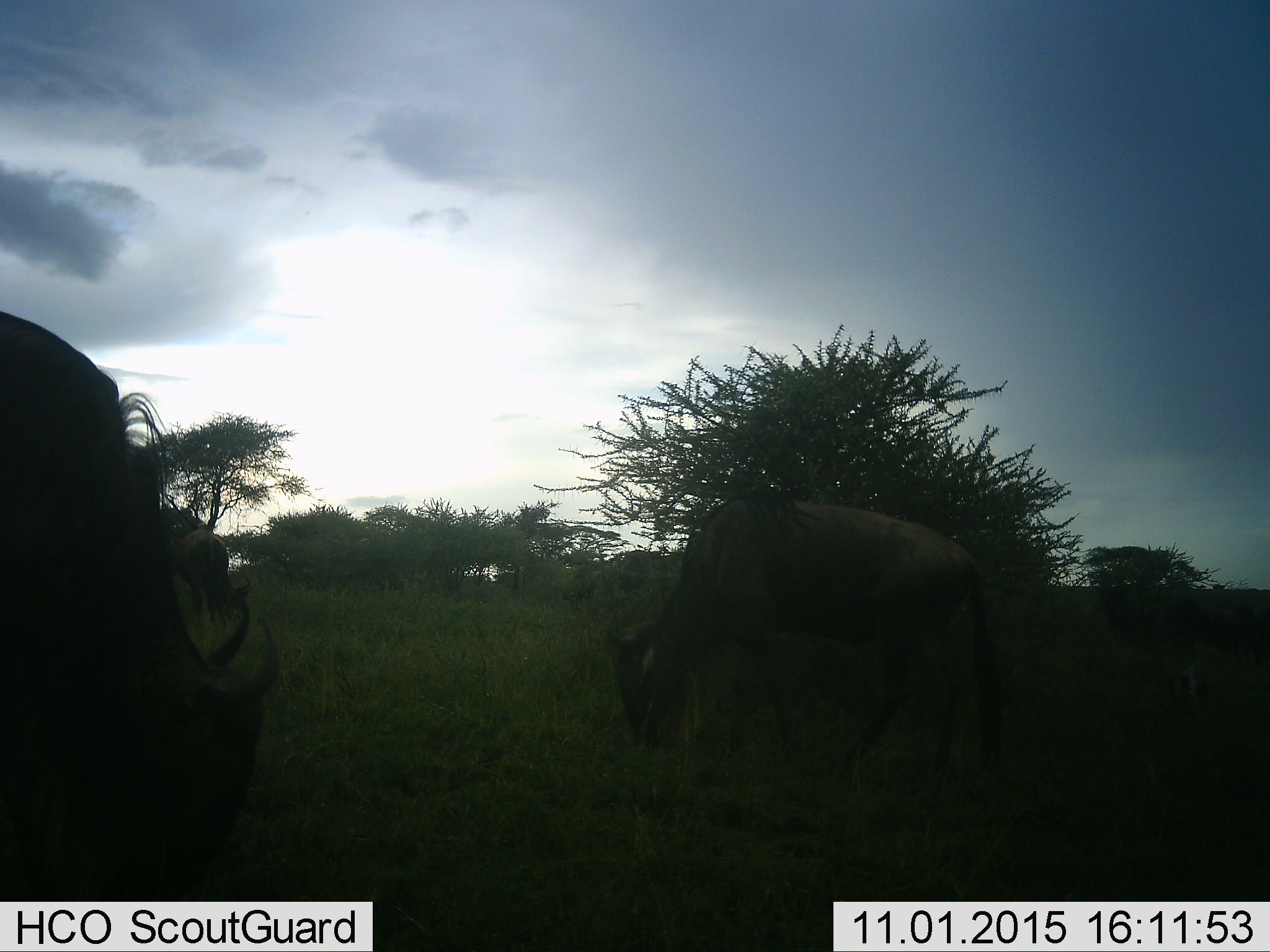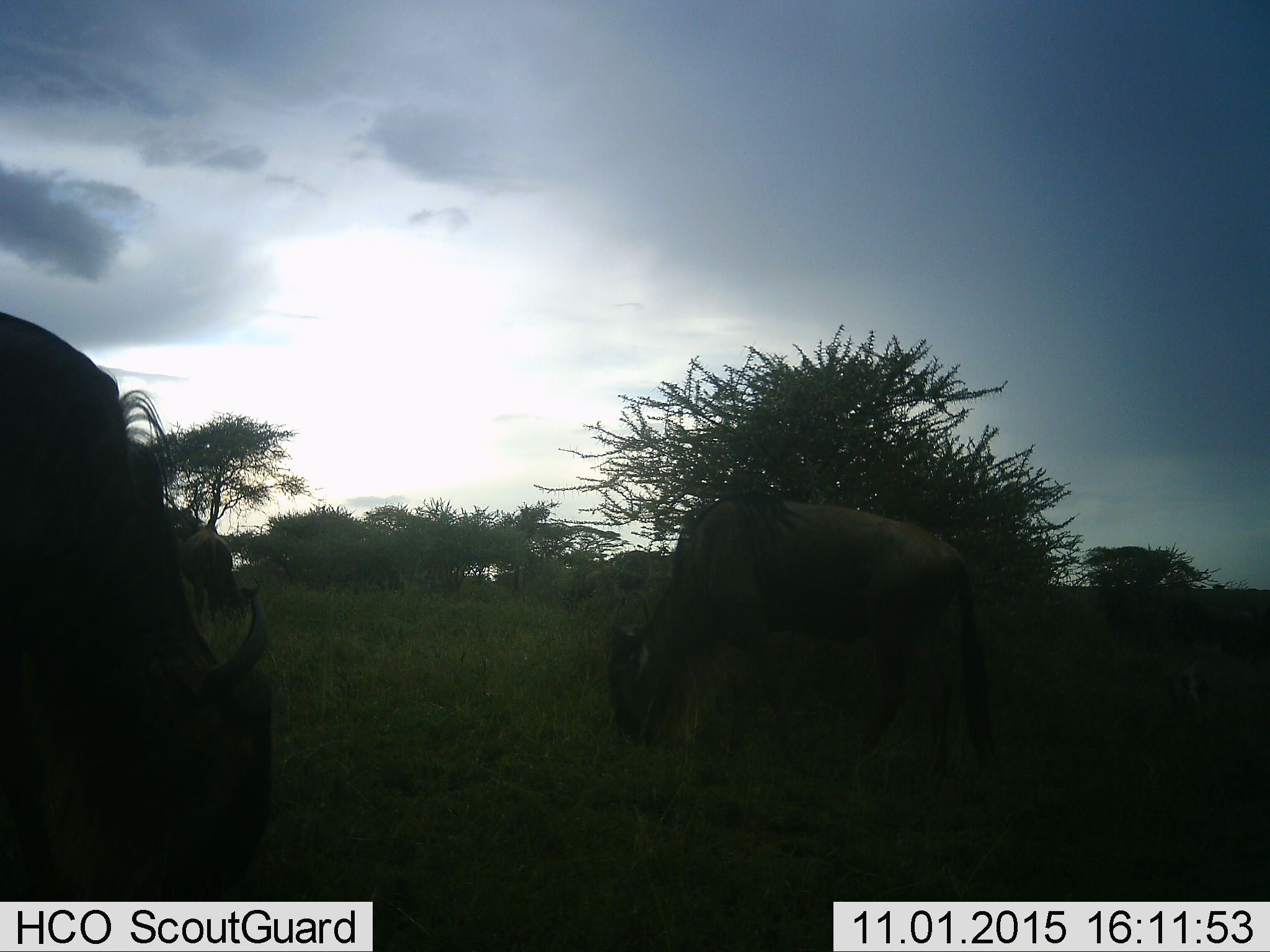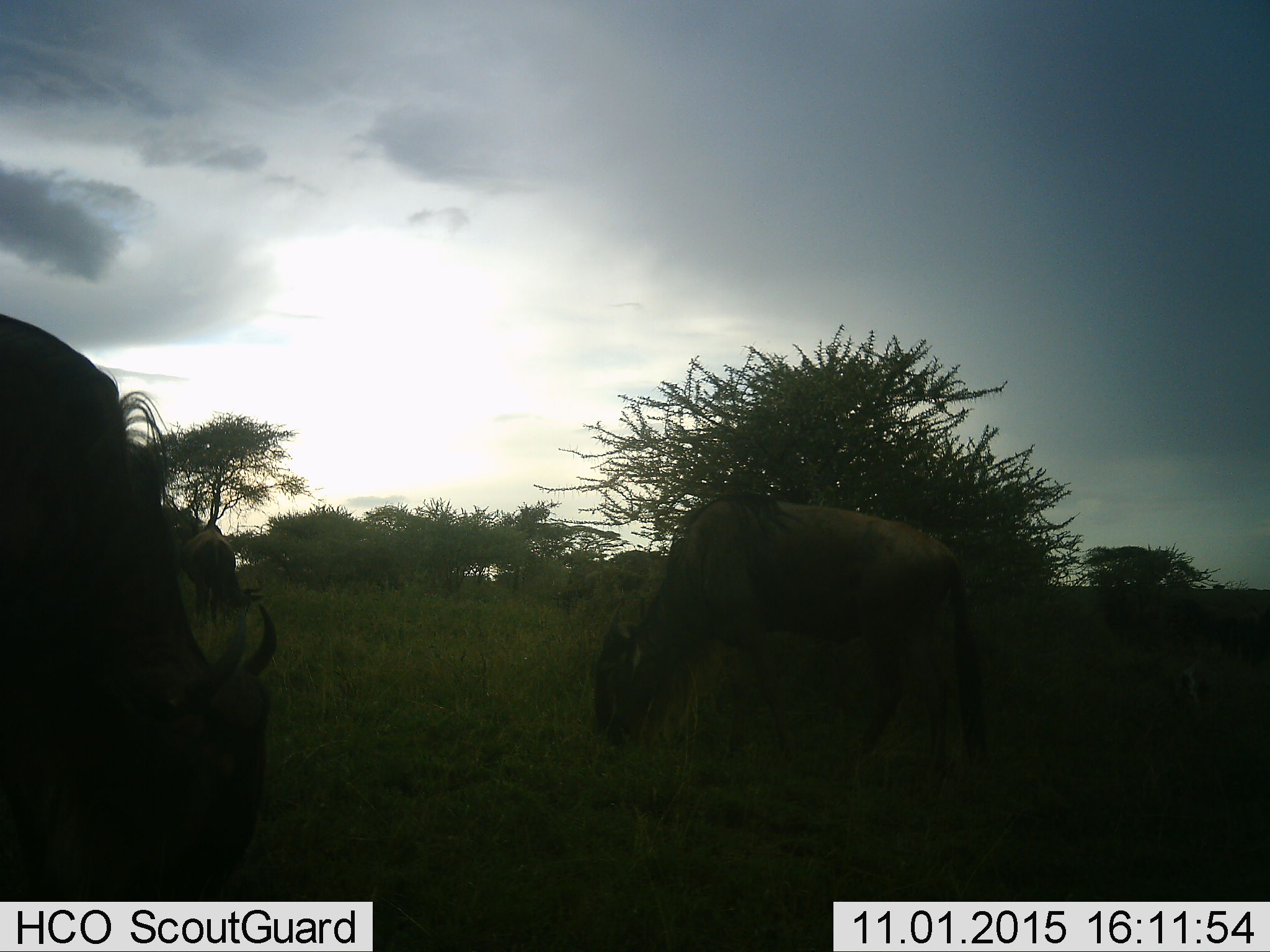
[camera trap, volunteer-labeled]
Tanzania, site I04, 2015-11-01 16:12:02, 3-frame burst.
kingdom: Animalia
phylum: Chordata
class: Mammalia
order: Artiodactyla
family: Bovidae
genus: Connochaetes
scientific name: Connochaetes taurinus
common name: blue wildebeest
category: wildebeest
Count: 3.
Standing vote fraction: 33%.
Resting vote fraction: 0%.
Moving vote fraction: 33%.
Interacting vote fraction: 0%.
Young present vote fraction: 0%.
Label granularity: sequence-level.